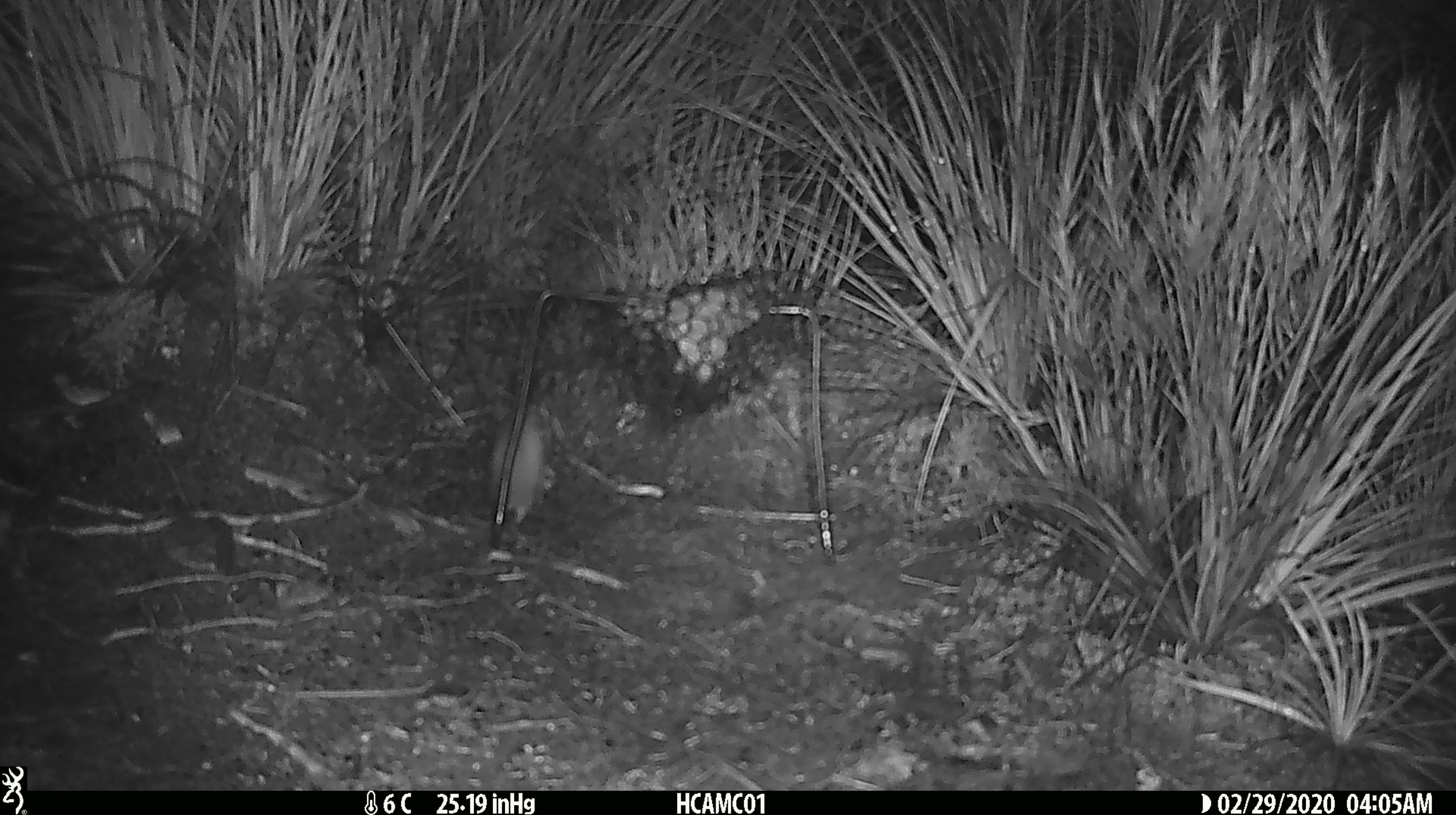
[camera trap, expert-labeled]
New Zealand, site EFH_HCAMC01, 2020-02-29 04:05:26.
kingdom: Animalia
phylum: Chordata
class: Mammalia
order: Rodentia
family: Muridae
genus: Mus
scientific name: Mus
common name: mouse